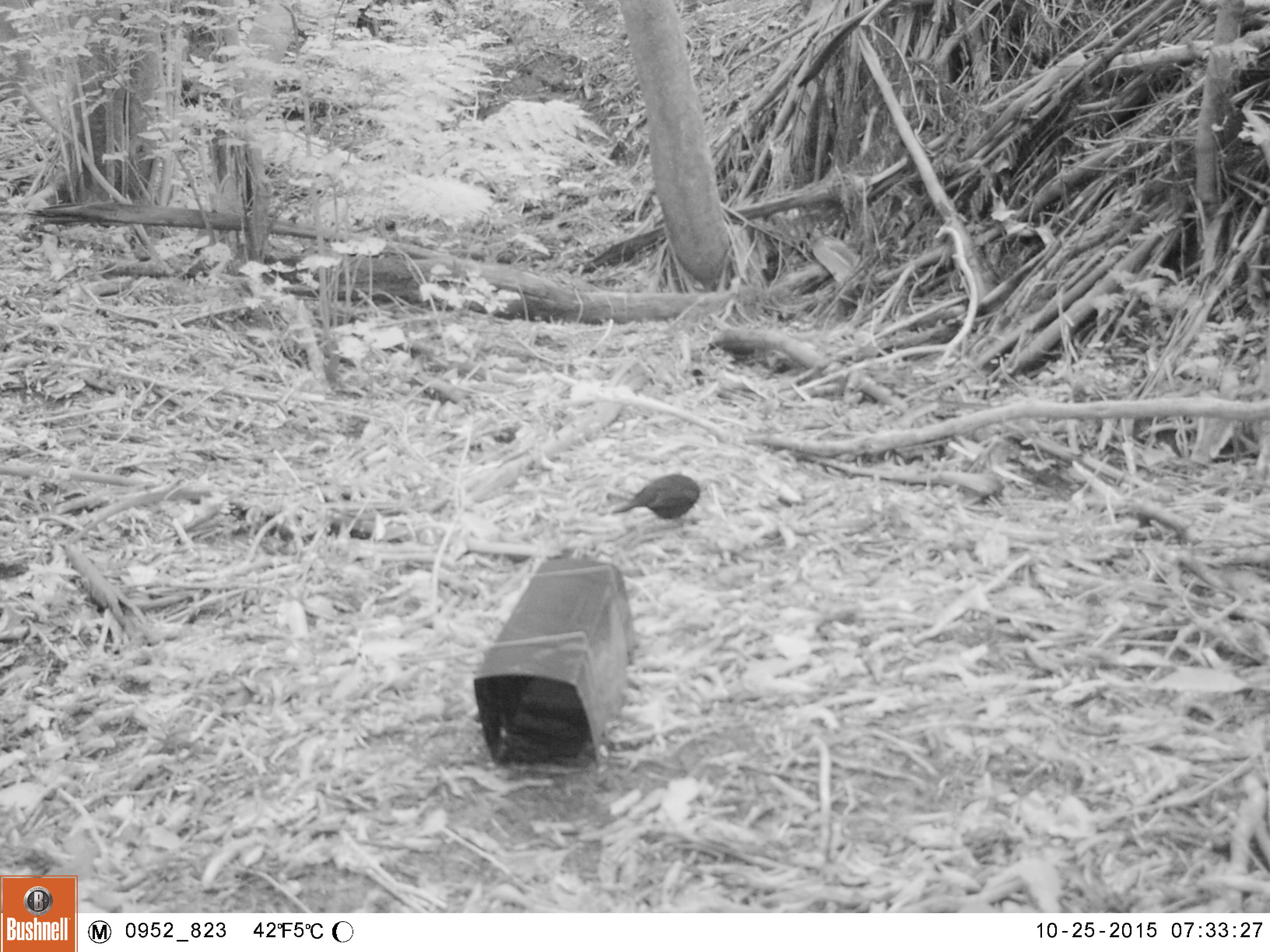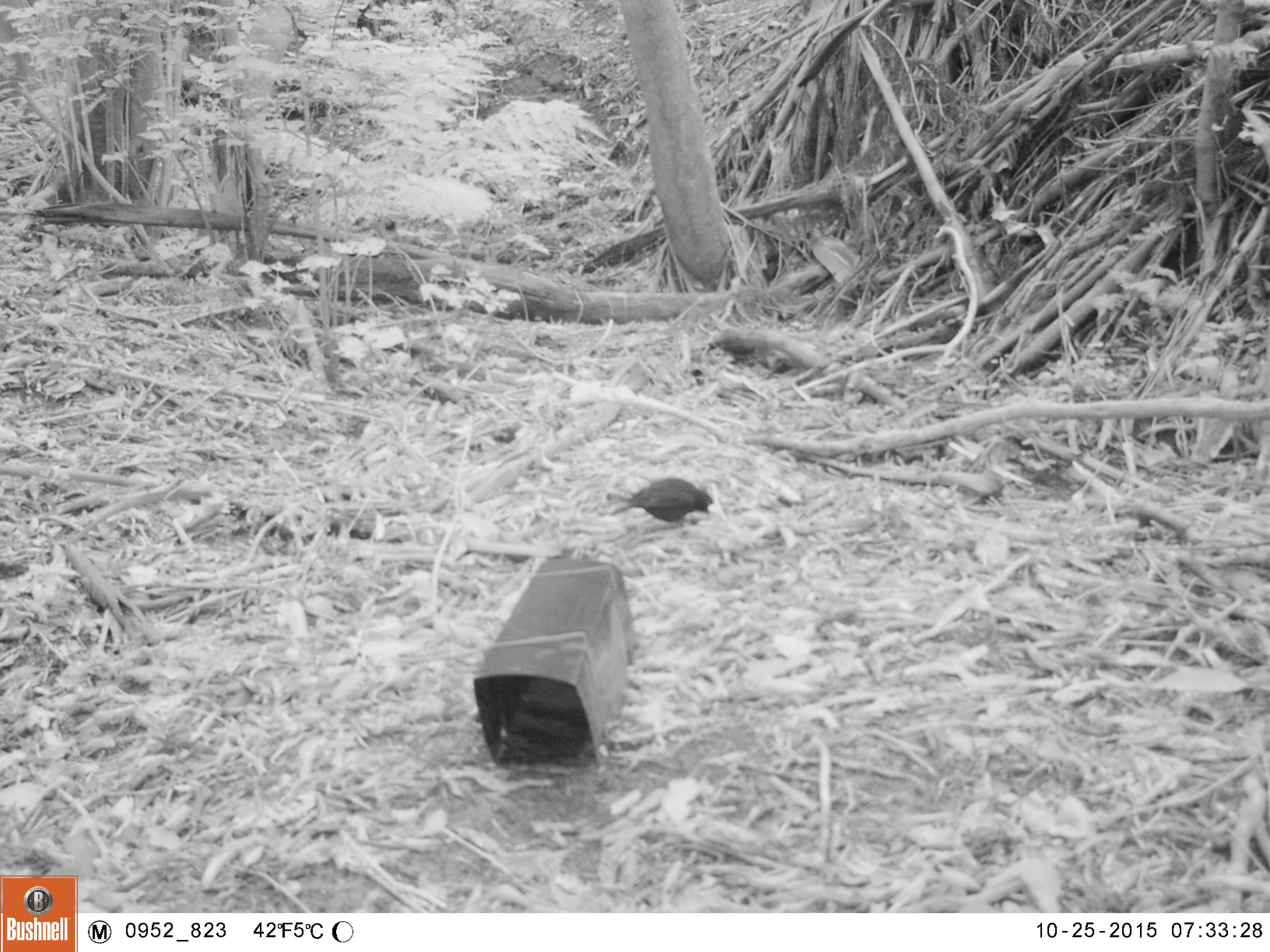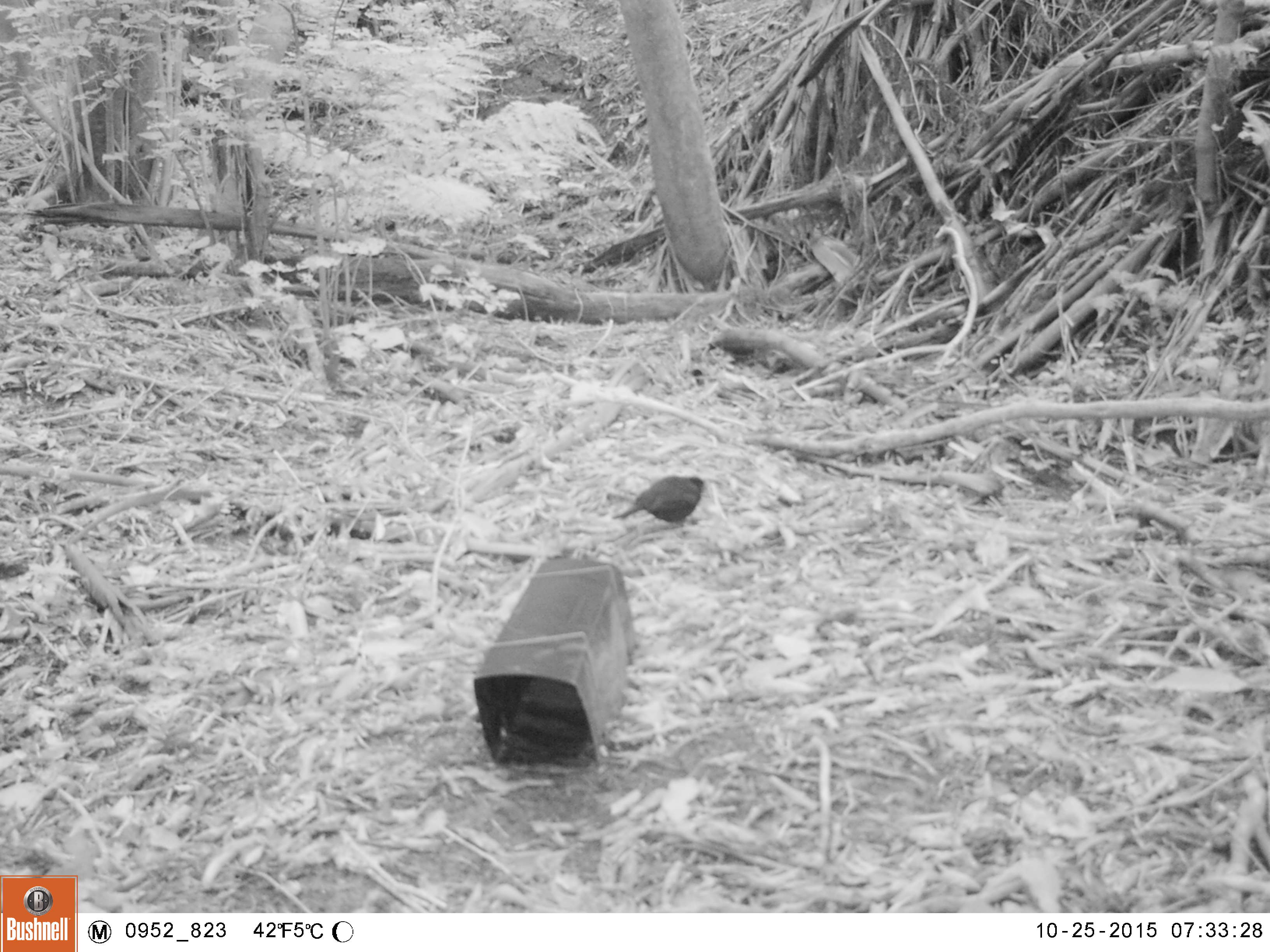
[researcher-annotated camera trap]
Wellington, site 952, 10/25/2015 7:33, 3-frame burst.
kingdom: Animalia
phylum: Chordata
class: Aves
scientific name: Aves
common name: bird